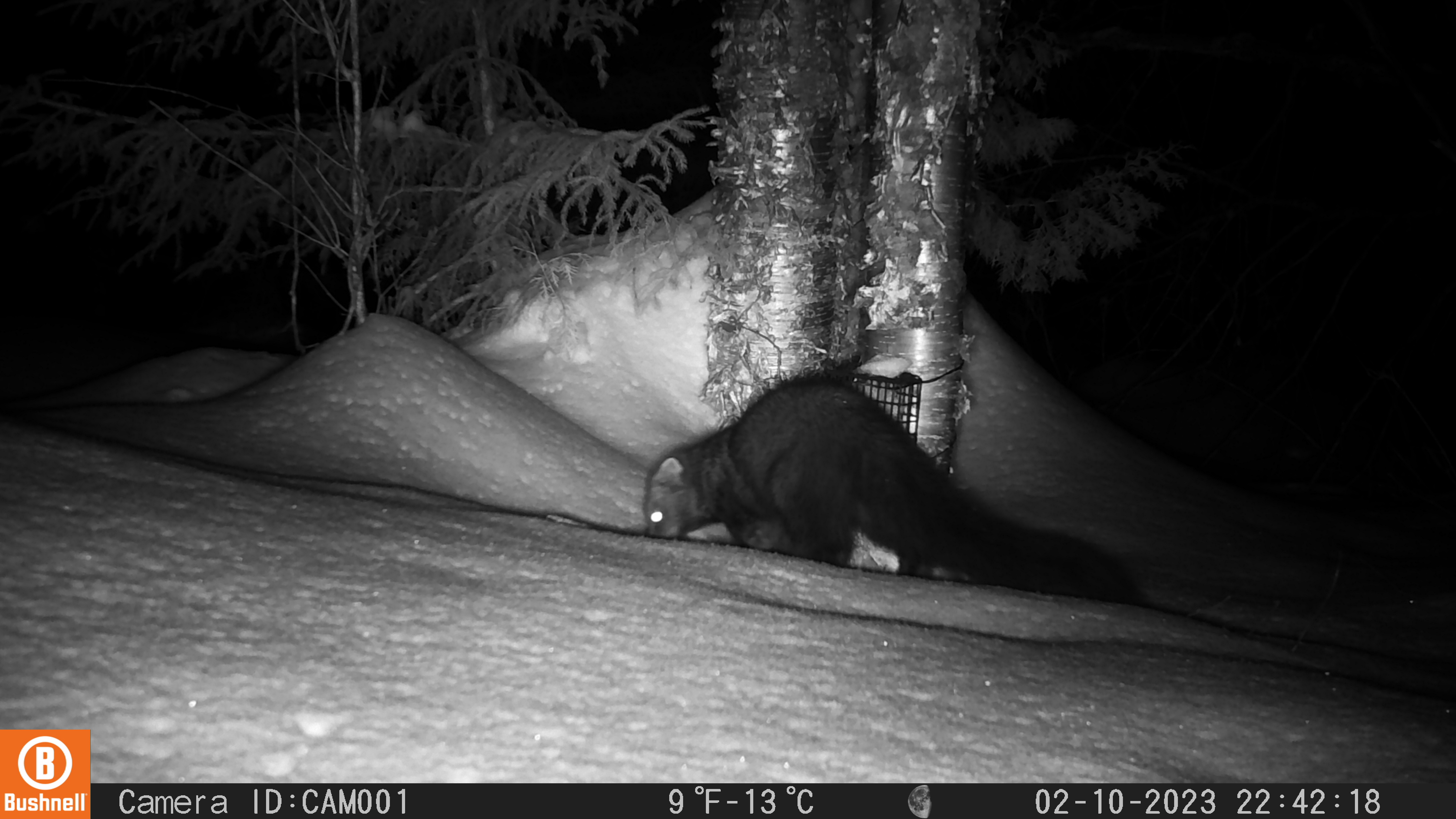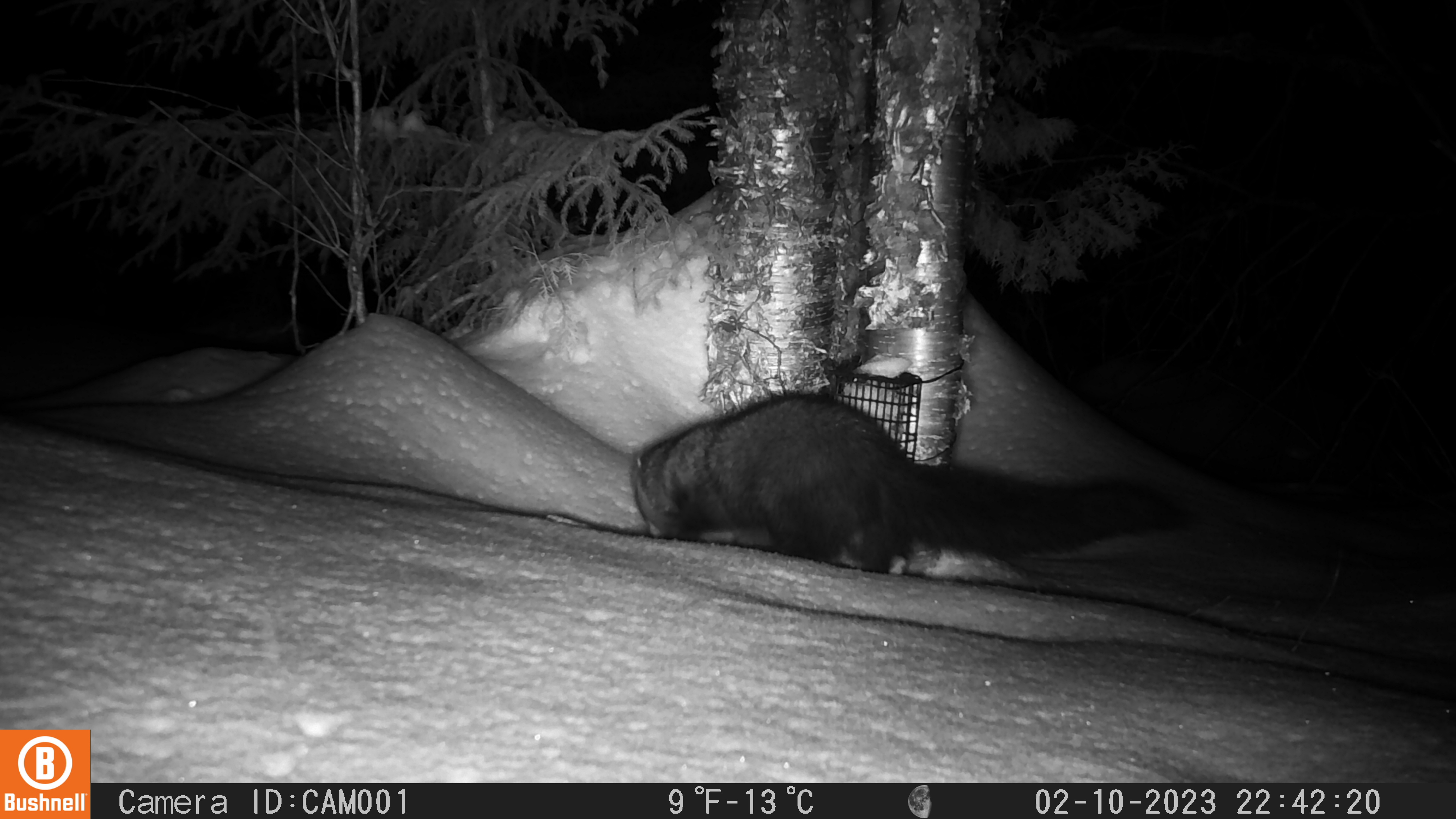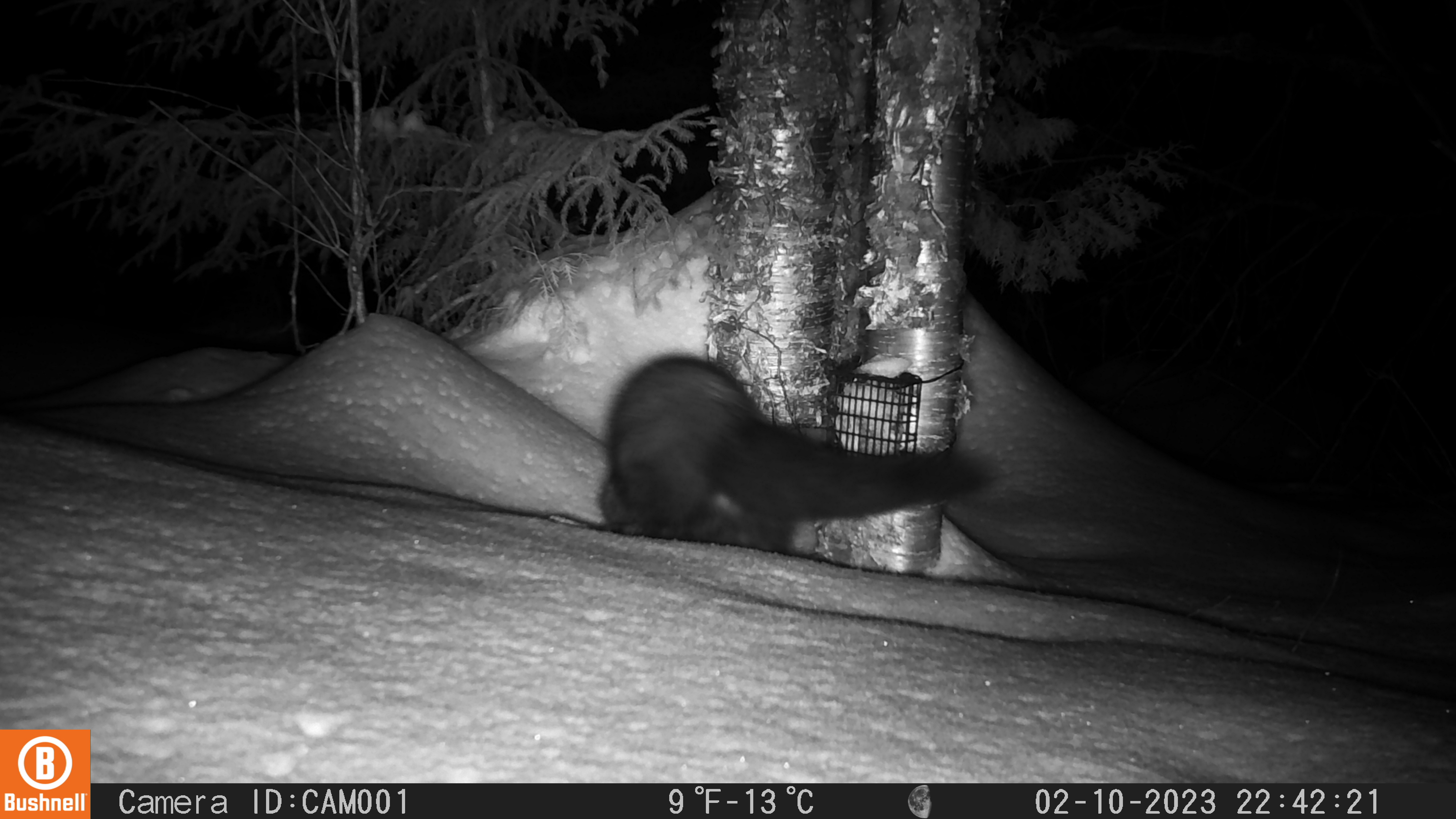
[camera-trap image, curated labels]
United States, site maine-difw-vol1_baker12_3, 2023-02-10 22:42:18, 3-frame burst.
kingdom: Animalia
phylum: Chordata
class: Mammalia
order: Carnivora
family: Mustelidae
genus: Pekania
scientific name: Pekania pennanti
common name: fisher